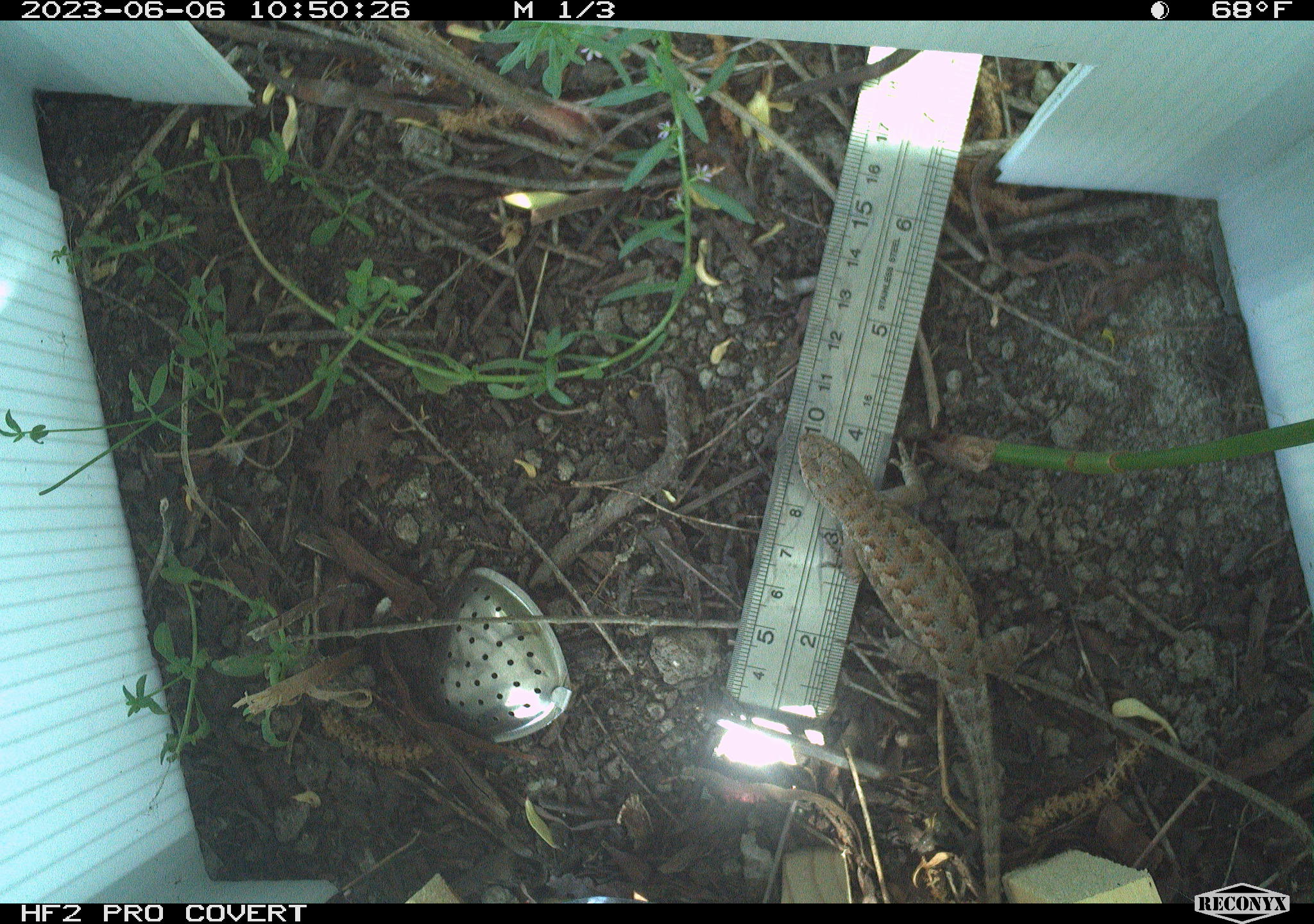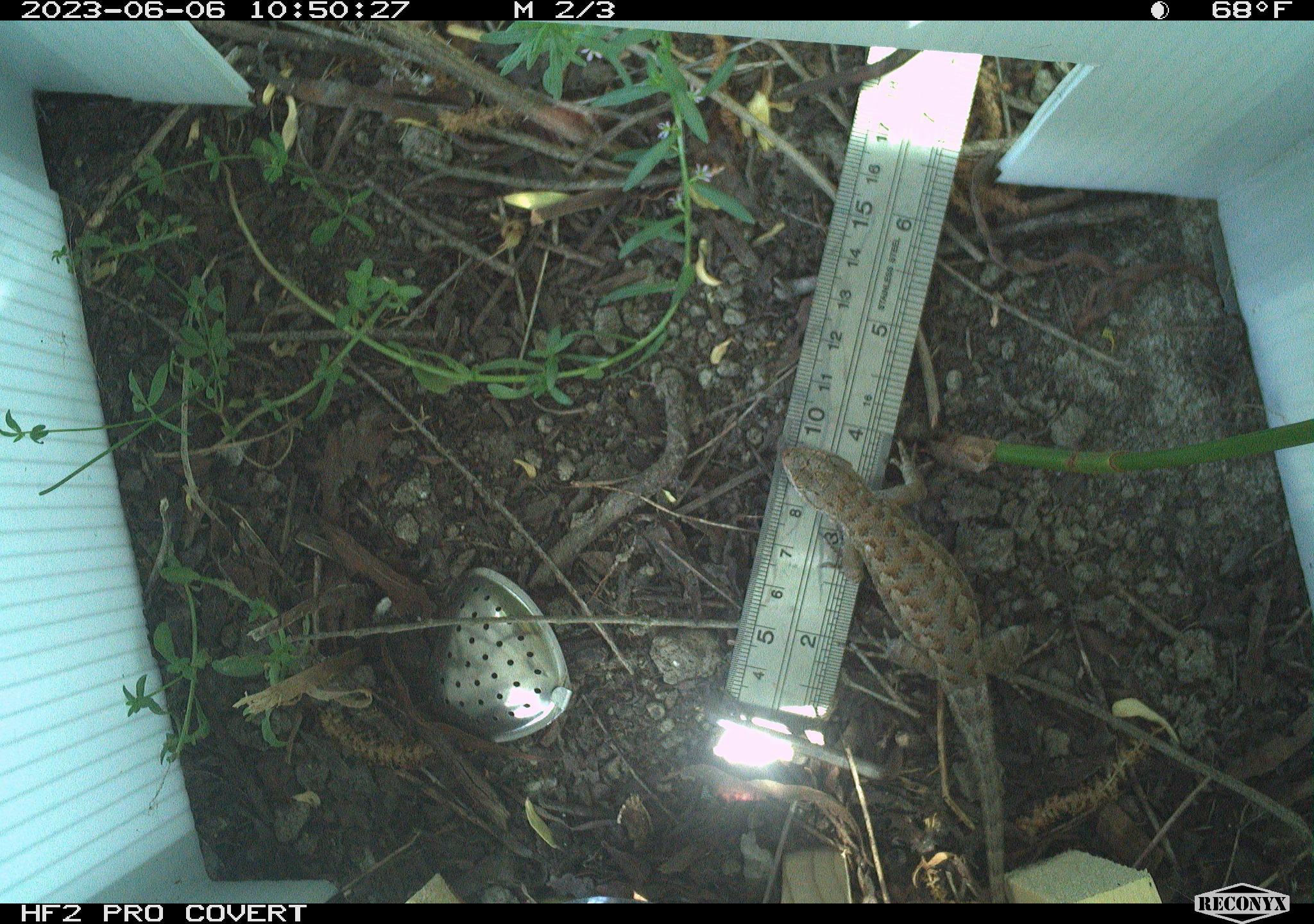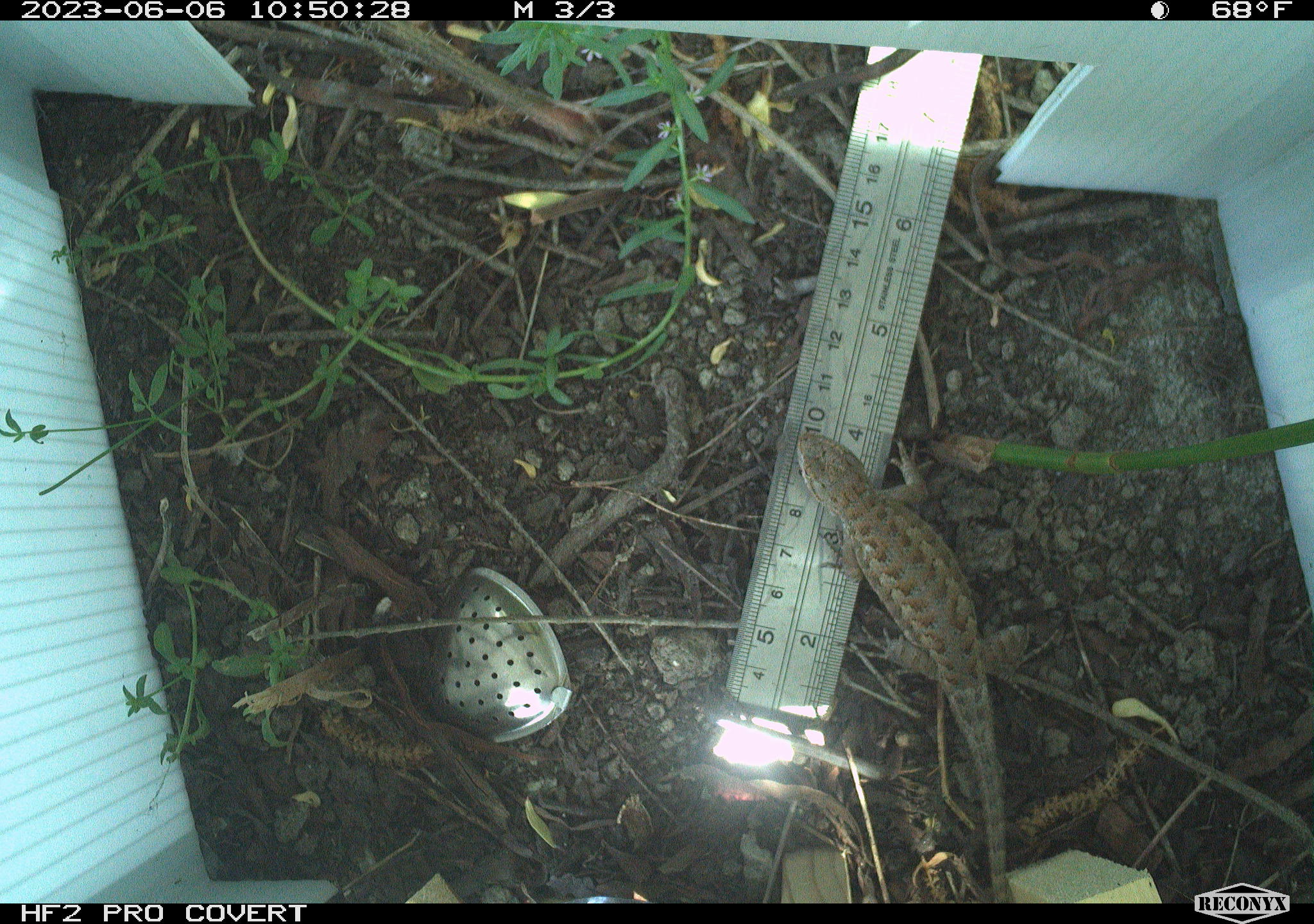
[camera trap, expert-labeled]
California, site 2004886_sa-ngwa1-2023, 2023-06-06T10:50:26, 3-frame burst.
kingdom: Animalia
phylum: Chordata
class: Reptilia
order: Squamata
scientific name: Squamata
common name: lizards and snakes